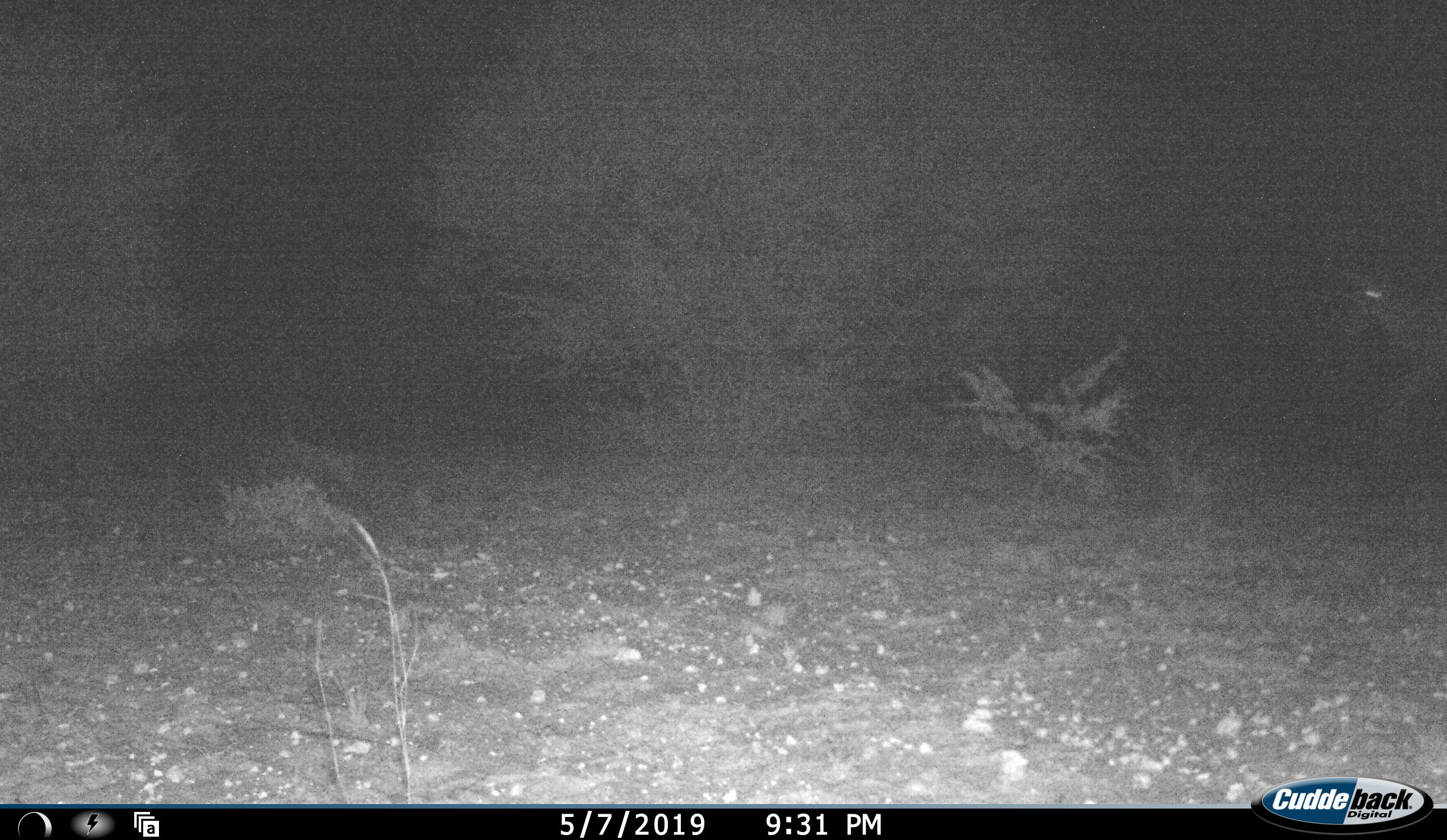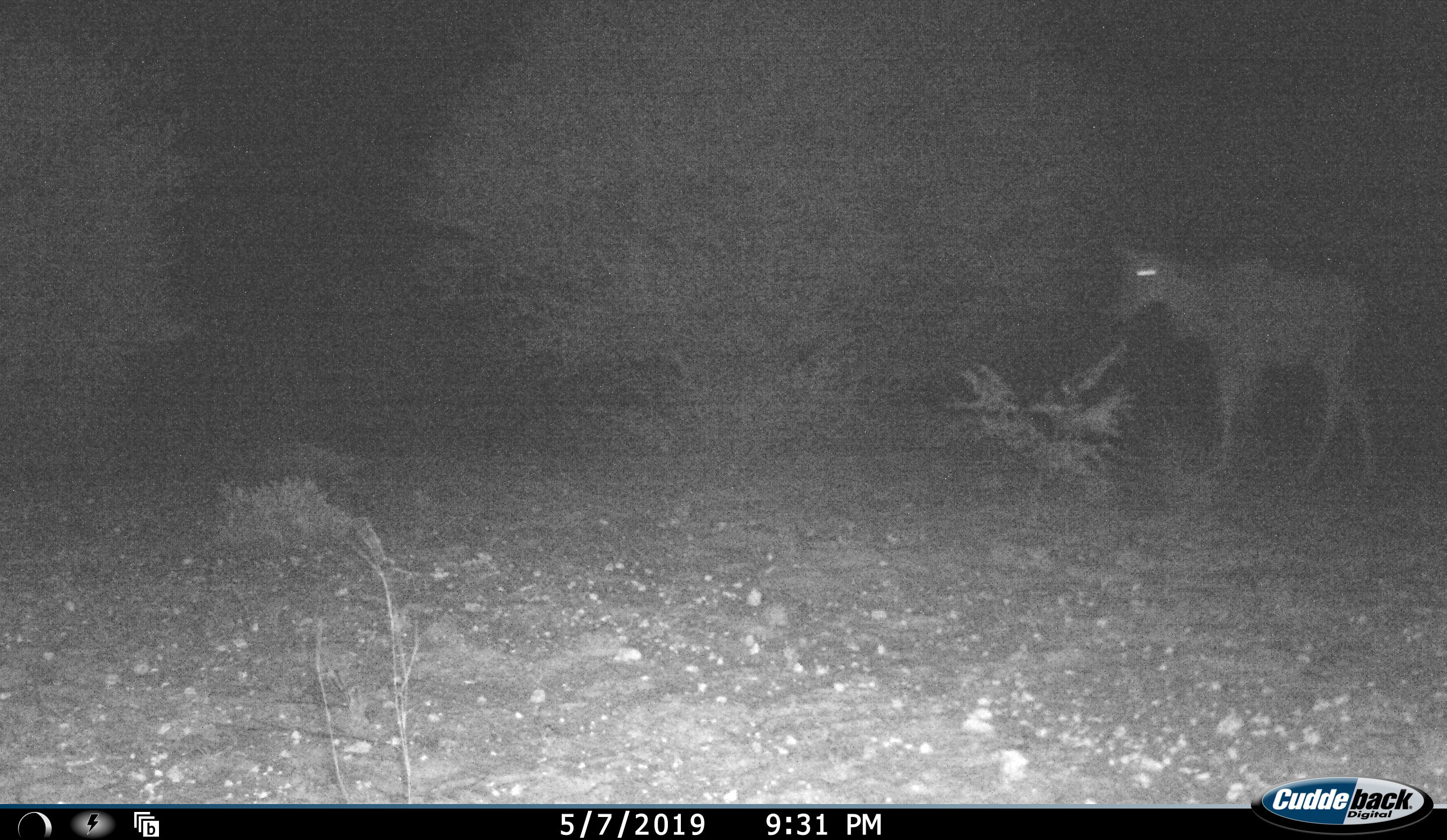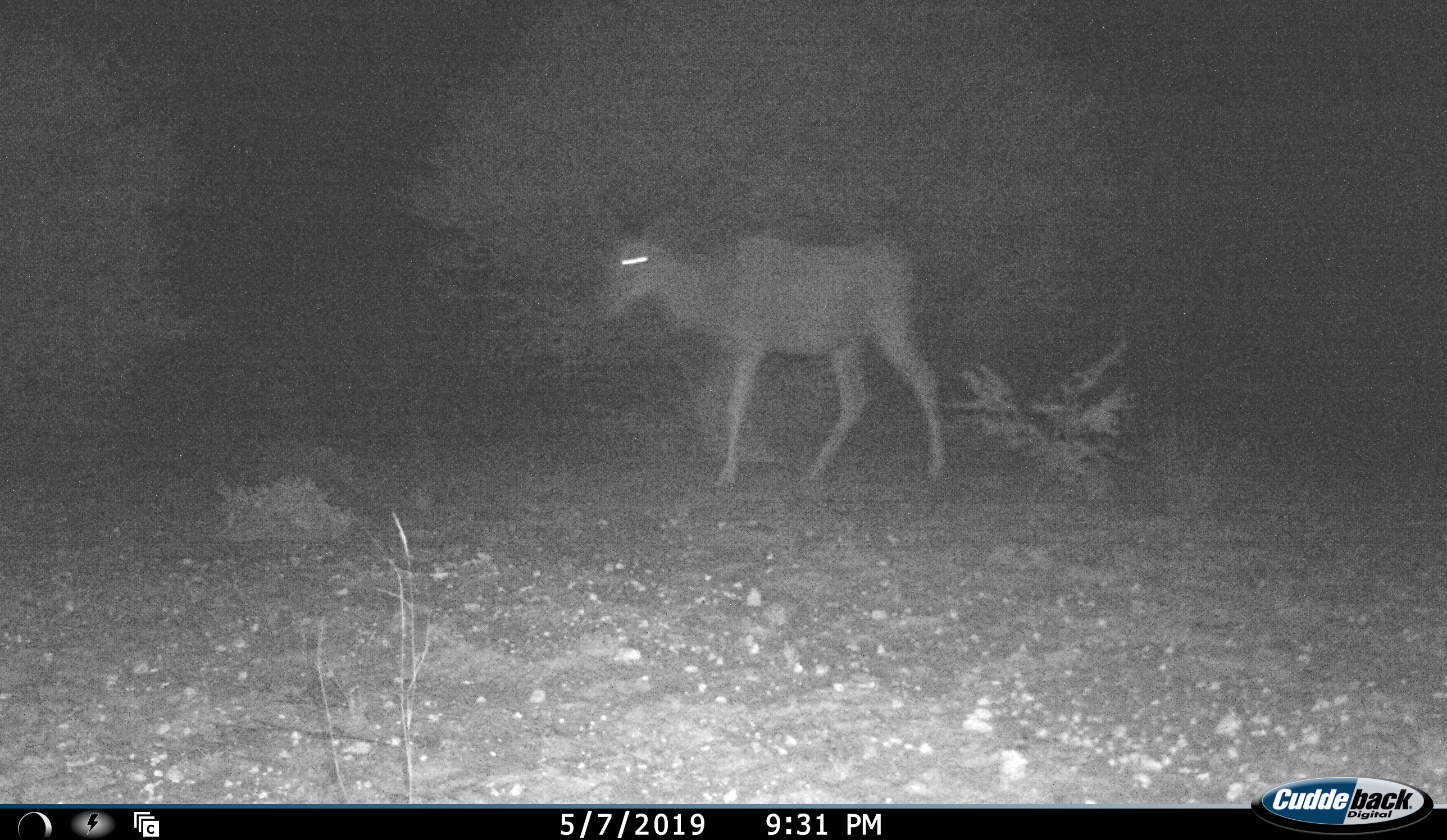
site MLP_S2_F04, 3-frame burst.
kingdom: Animalia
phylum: Chordata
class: Mammalia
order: Artiodactyla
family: Bovidae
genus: Tragelaphus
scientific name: Tragelaphus oryx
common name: eland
Eland (Tragelaphus oryx), count 1. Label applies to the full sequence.